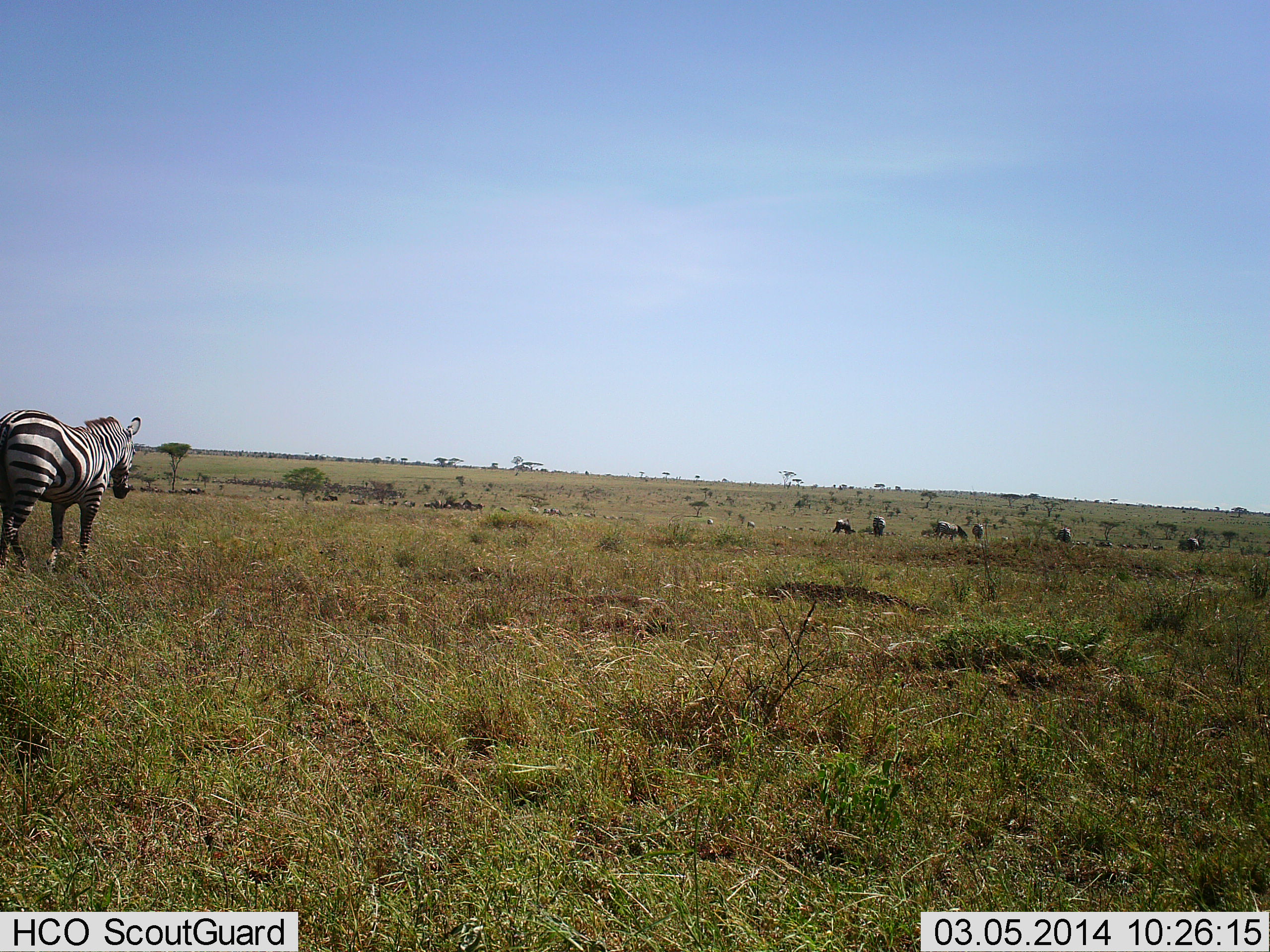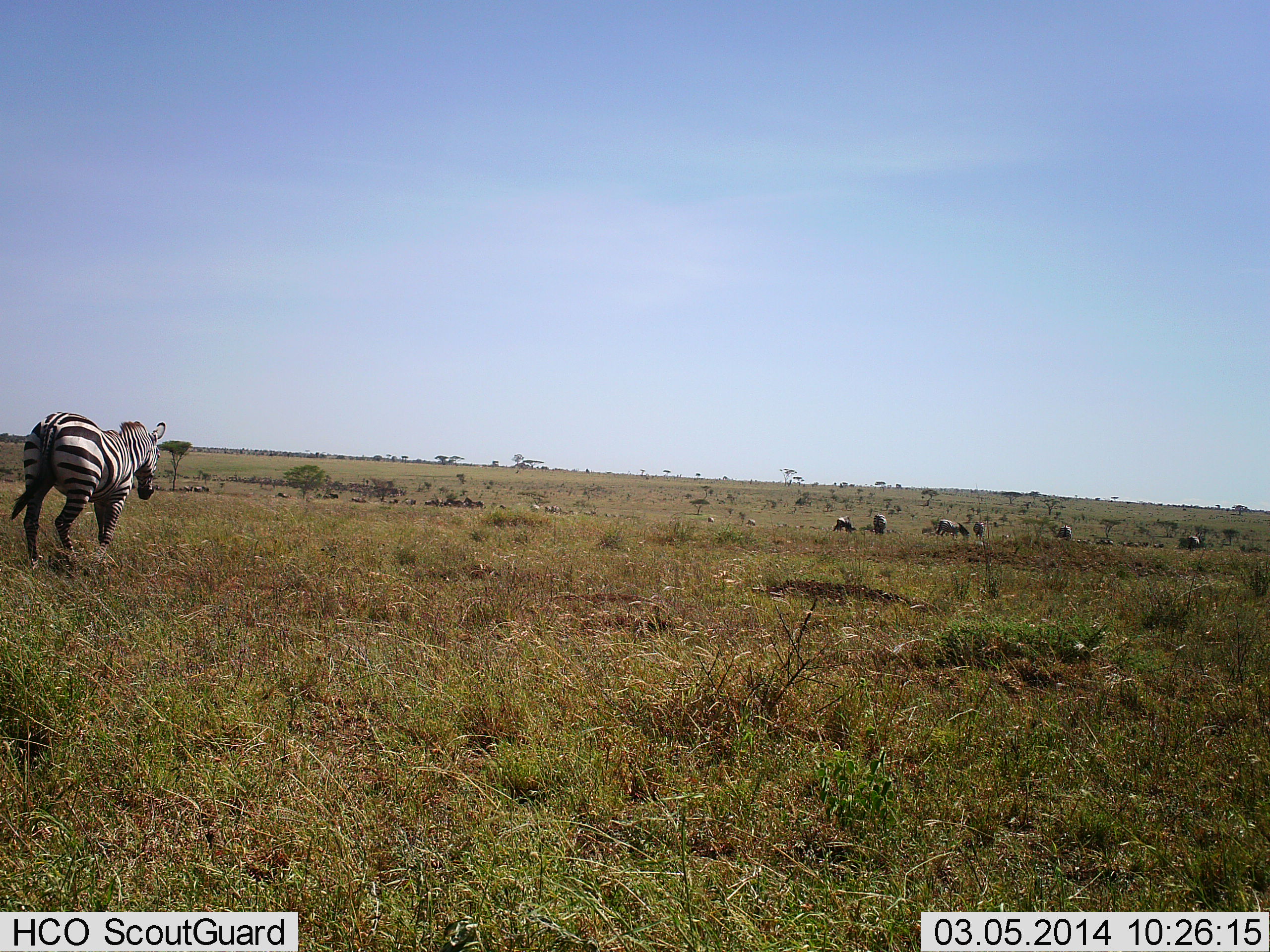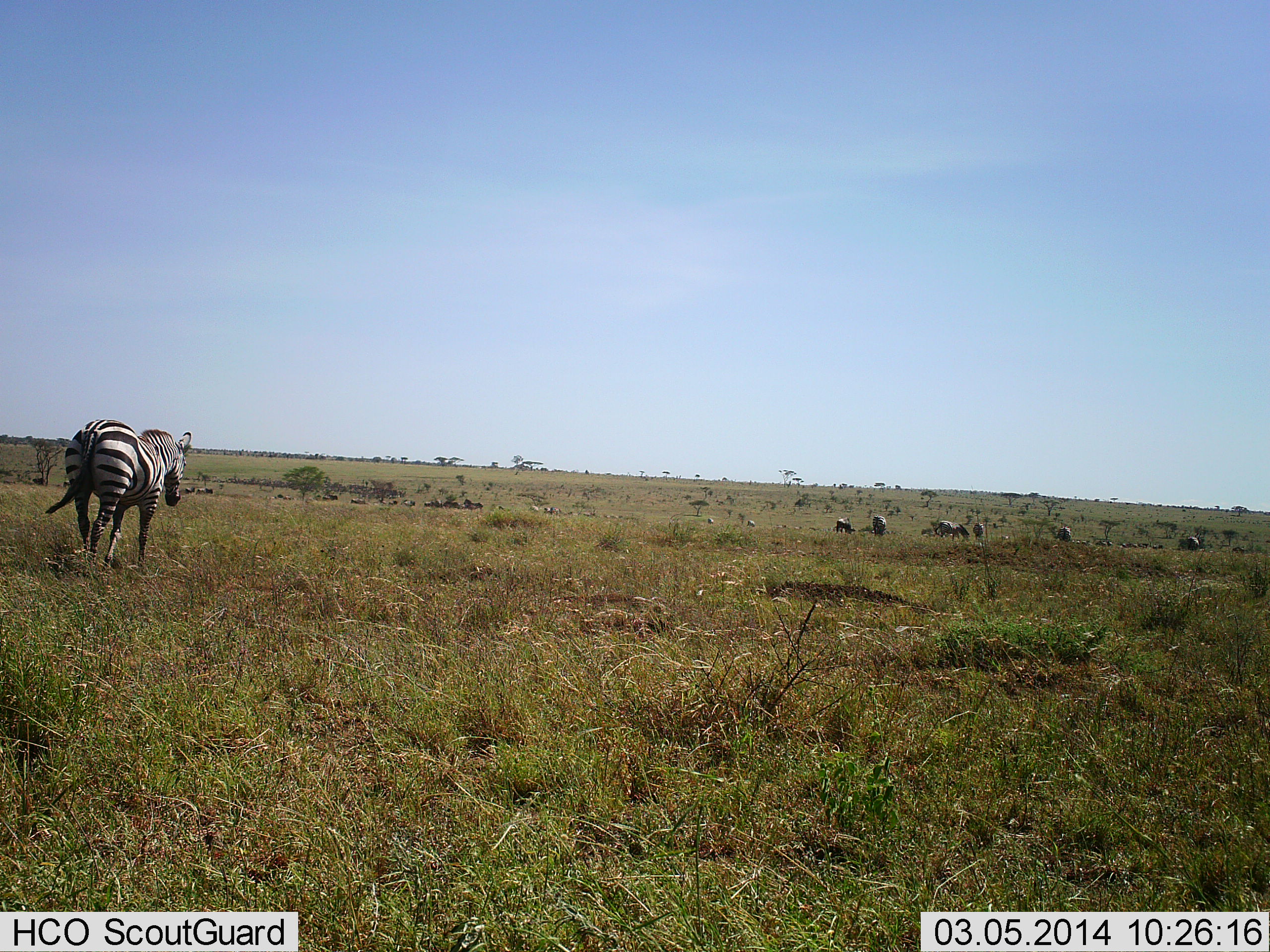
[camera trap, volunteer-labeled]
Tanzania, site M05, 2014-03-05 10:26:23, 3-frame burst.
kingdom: Animalia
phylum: Chordata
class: Mammalia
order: Perissodactyla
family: Equidae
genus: Equus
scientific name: Equus quagga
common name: plains zebra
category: zebra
Zebra (plains zebra) (Equus quagga), count 6. Behavior (volunteer vote fractions): standing 64%, resting 0%, moving 79%, interacting 7%. Young present (vote fraction): 0%. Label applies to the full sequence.